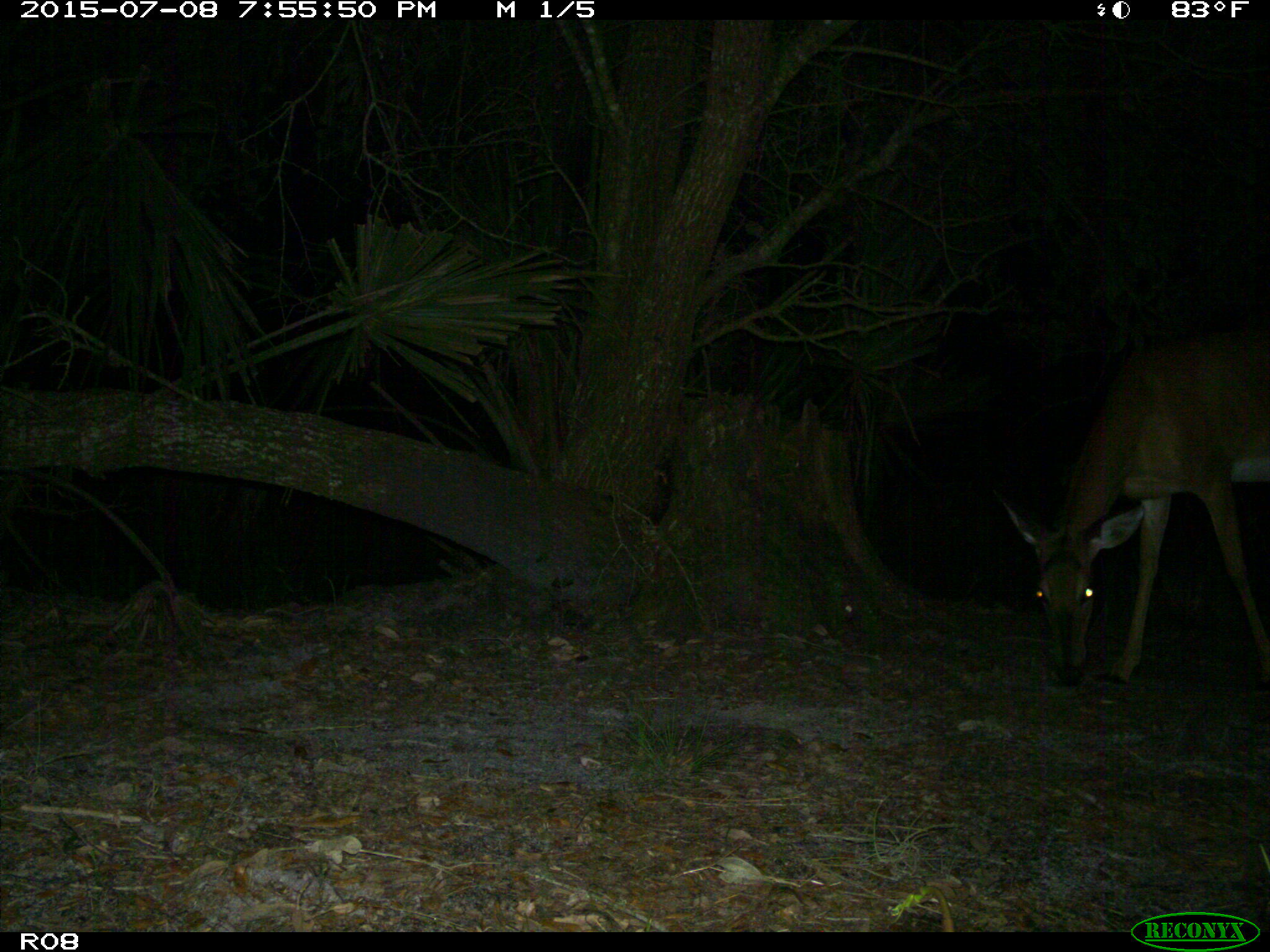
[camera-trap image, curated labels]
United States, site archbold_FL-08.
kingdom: Animalia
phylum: Chordata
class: Mammalia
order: Artiodactyla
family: Cervidae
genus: Odocoileus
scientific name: Odocoileus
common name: deer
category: unidentified deer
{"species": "unidentified deer (deer) (Odocoileus)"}